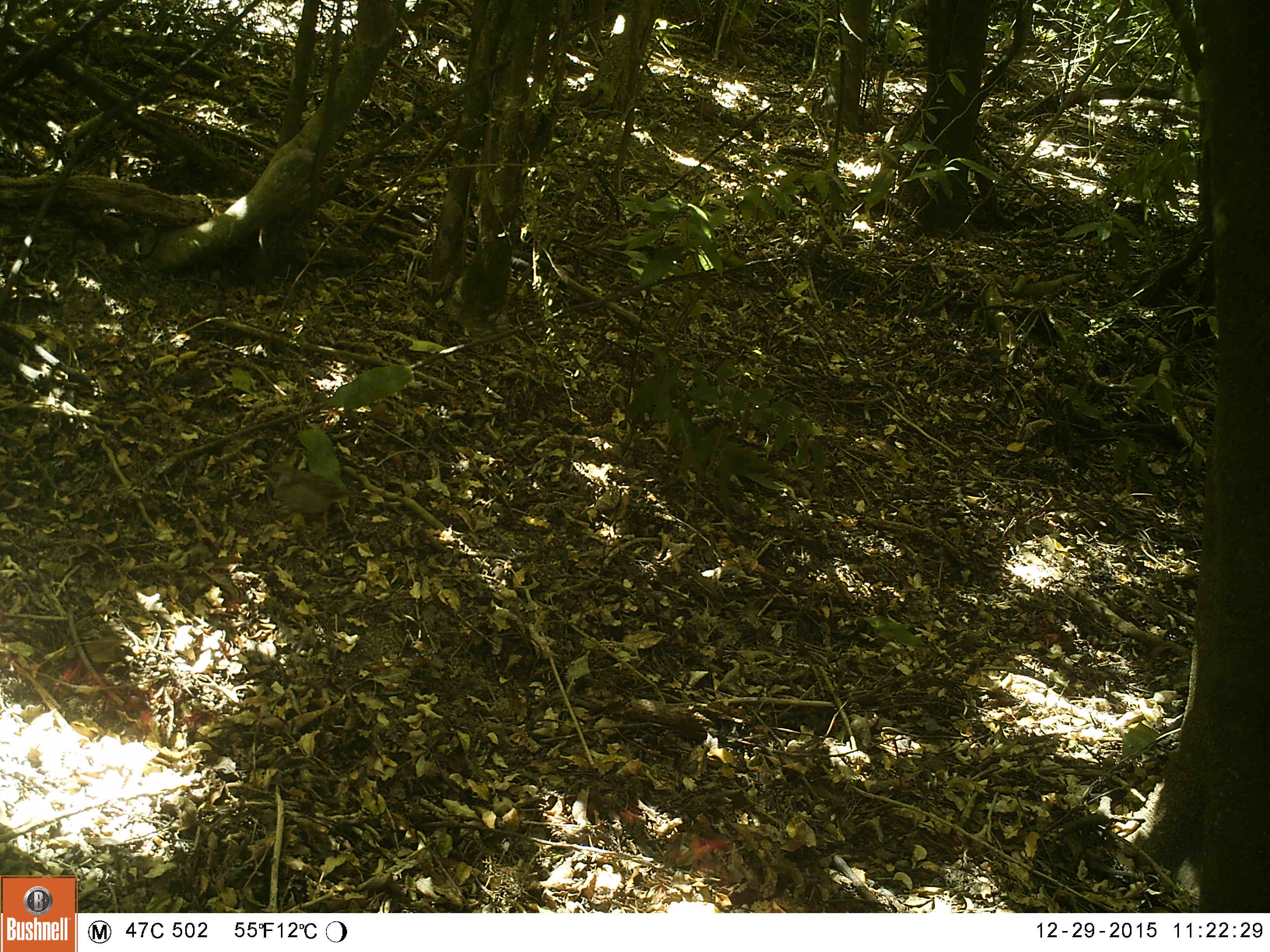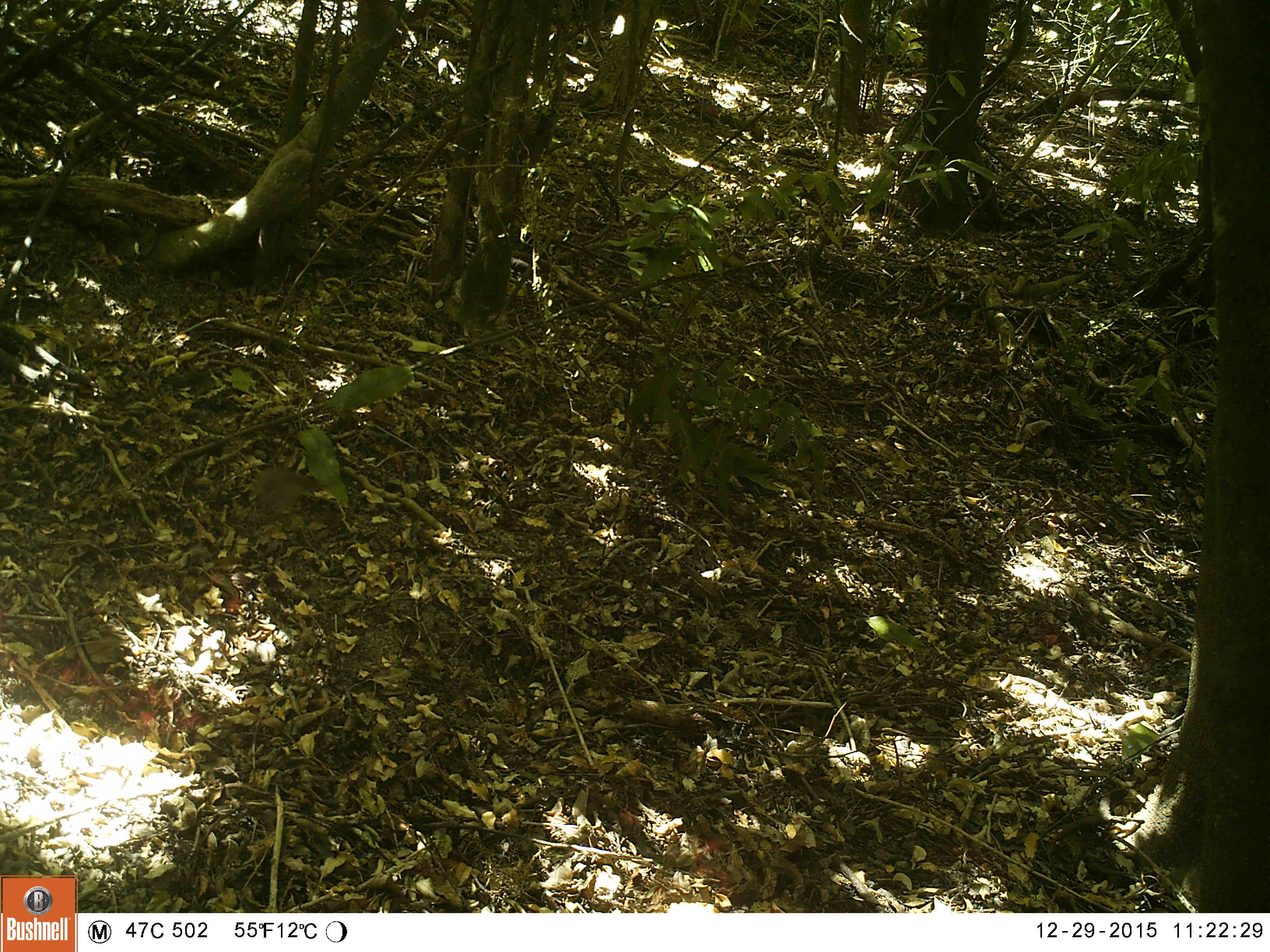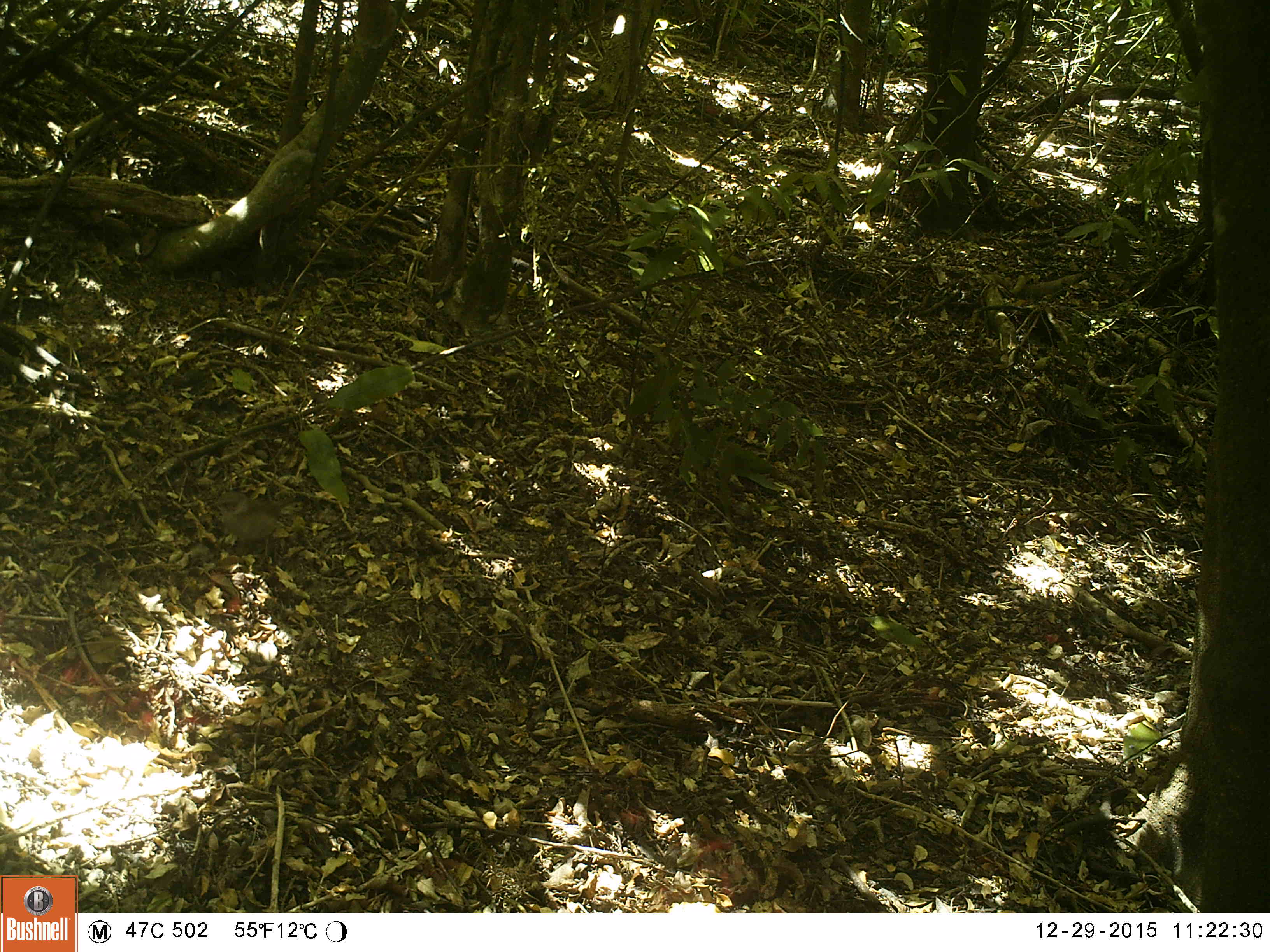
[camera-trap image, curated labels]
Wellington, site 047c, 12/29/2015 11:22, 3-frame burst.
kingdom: Animalia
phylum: Chordata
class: Aves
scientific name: Aves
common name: bird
Bird (Aves).